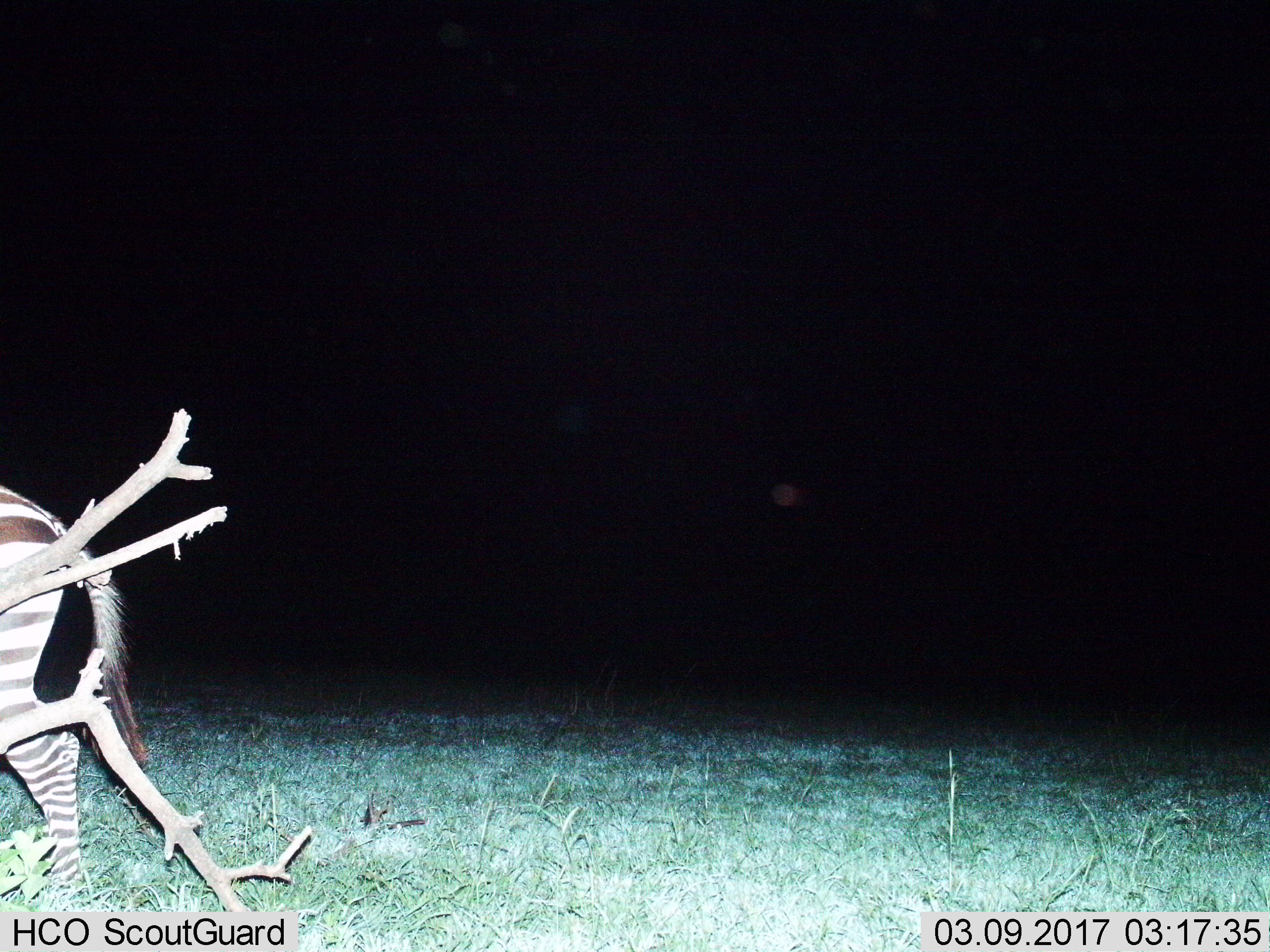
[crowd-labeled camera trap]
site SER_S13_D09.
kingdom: Animalia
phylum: Chordata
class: Mammalia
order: Perissodactyla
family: Equidae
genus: Equus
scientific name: Equus quagga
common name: plains zebra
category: zebraplains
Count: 1.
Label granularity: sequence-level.